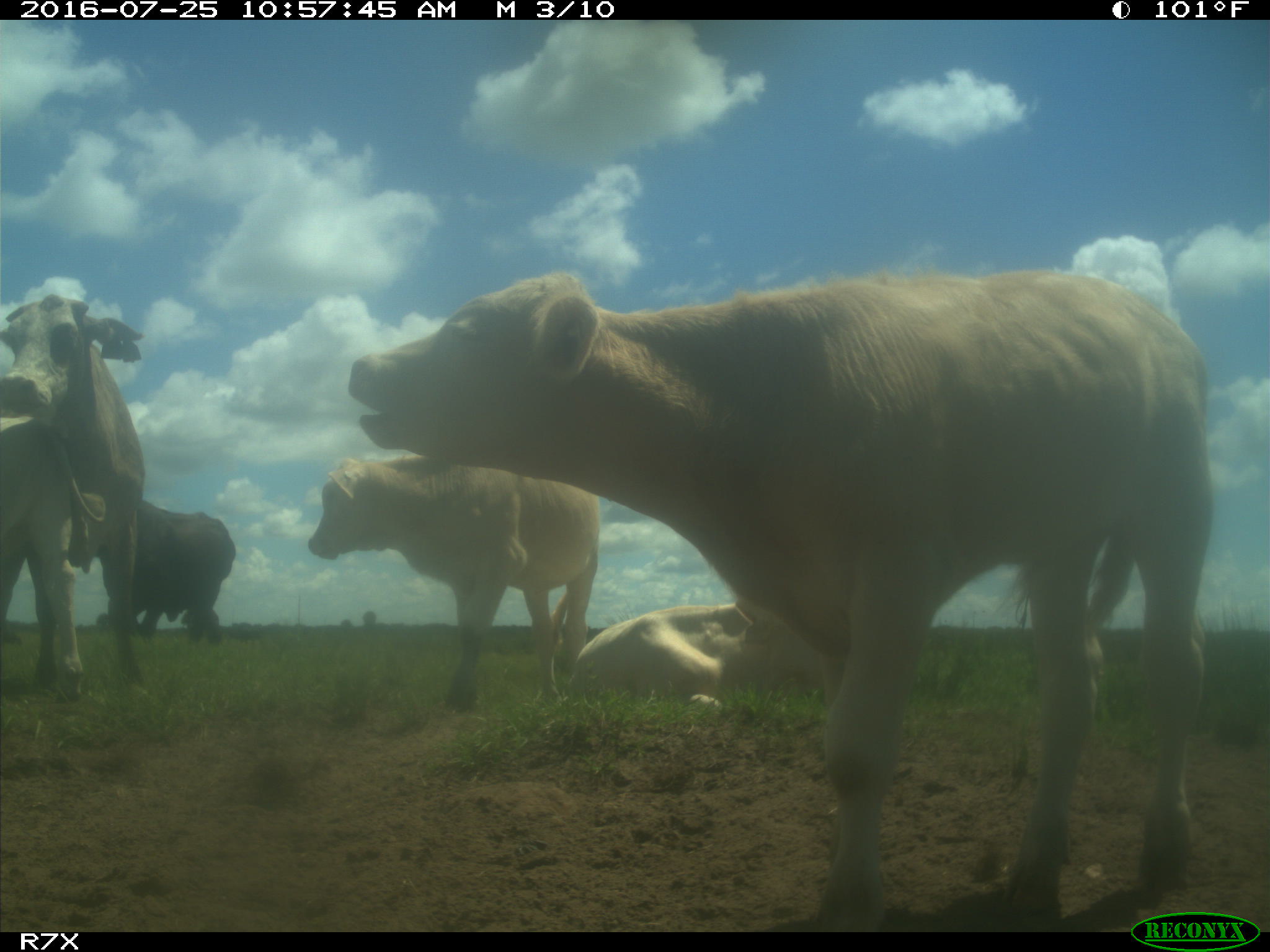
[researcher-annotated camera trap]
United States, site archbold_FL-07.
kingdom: Animalia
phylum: Chordata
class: Mammalia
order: Artiodactyla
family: Bovidae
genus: Bos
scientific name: Bos taurus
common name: domestic cow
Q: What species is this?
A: Bos taurus (domestic cow).